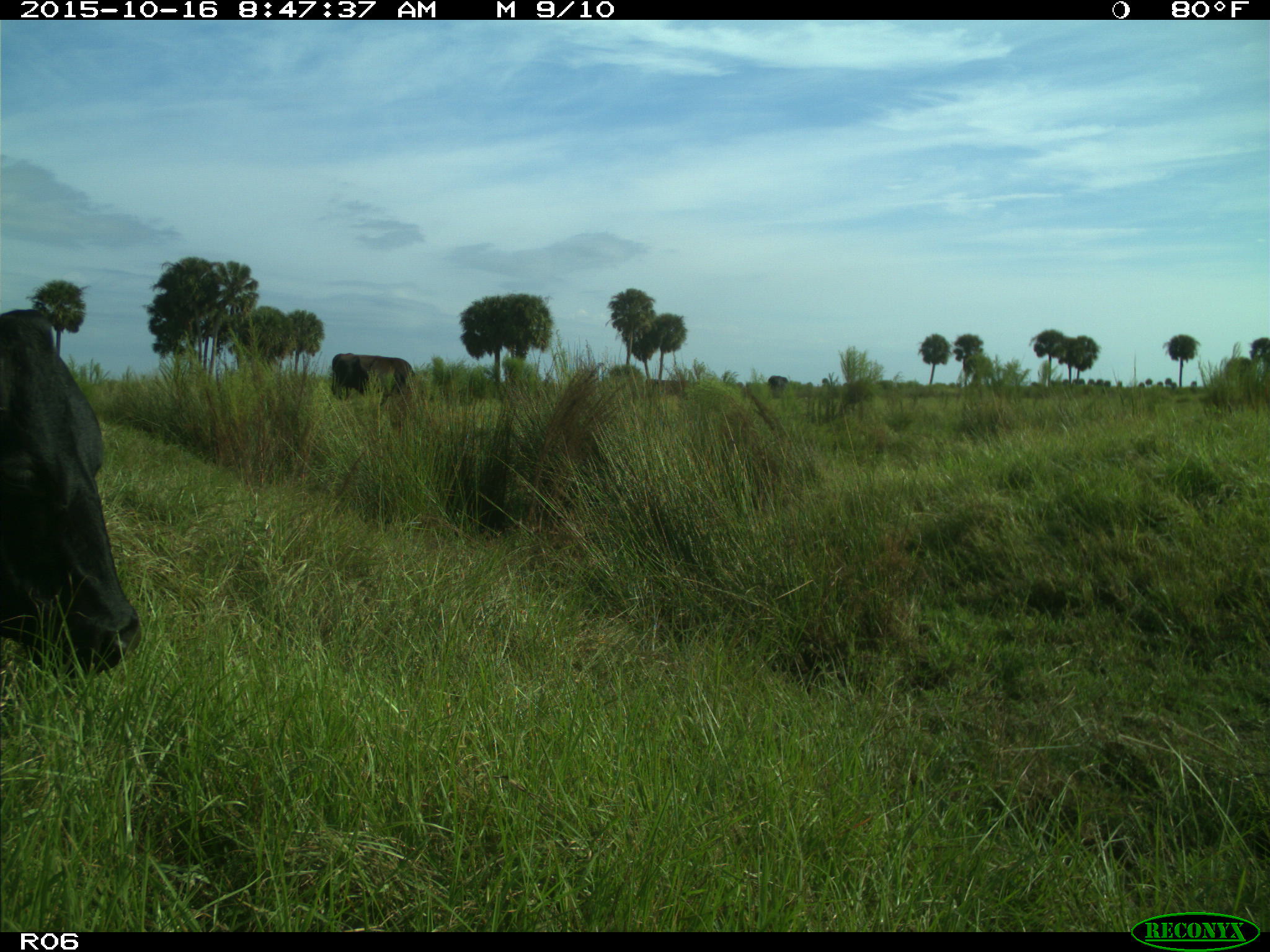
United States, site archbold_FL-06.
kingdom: Animalia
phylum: Chordata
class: Mammalia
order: Artiodactyla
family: Bovidae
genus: Bos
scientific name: Bos taurus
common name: domestic cow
Bos taurus (domestic cow).